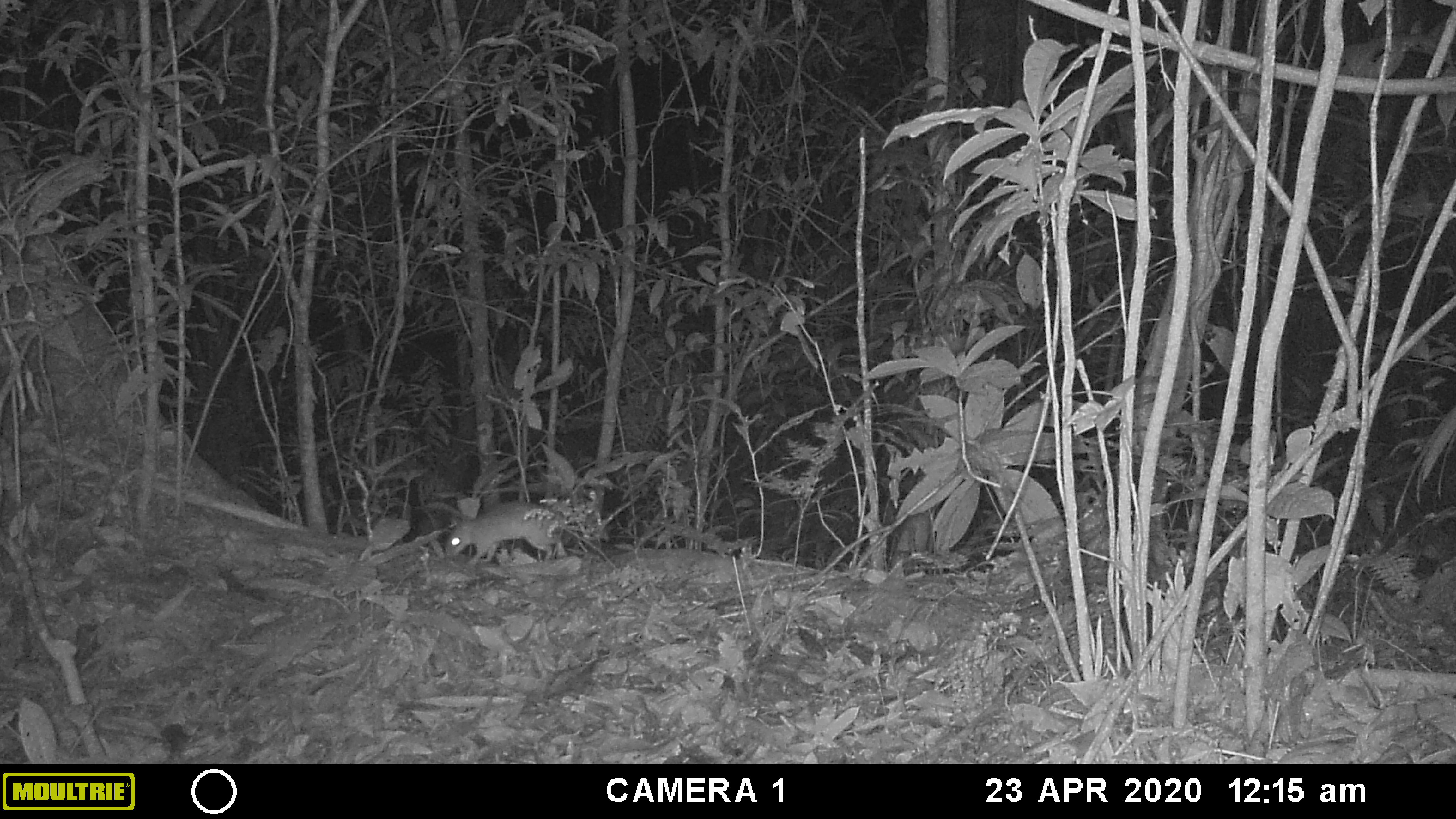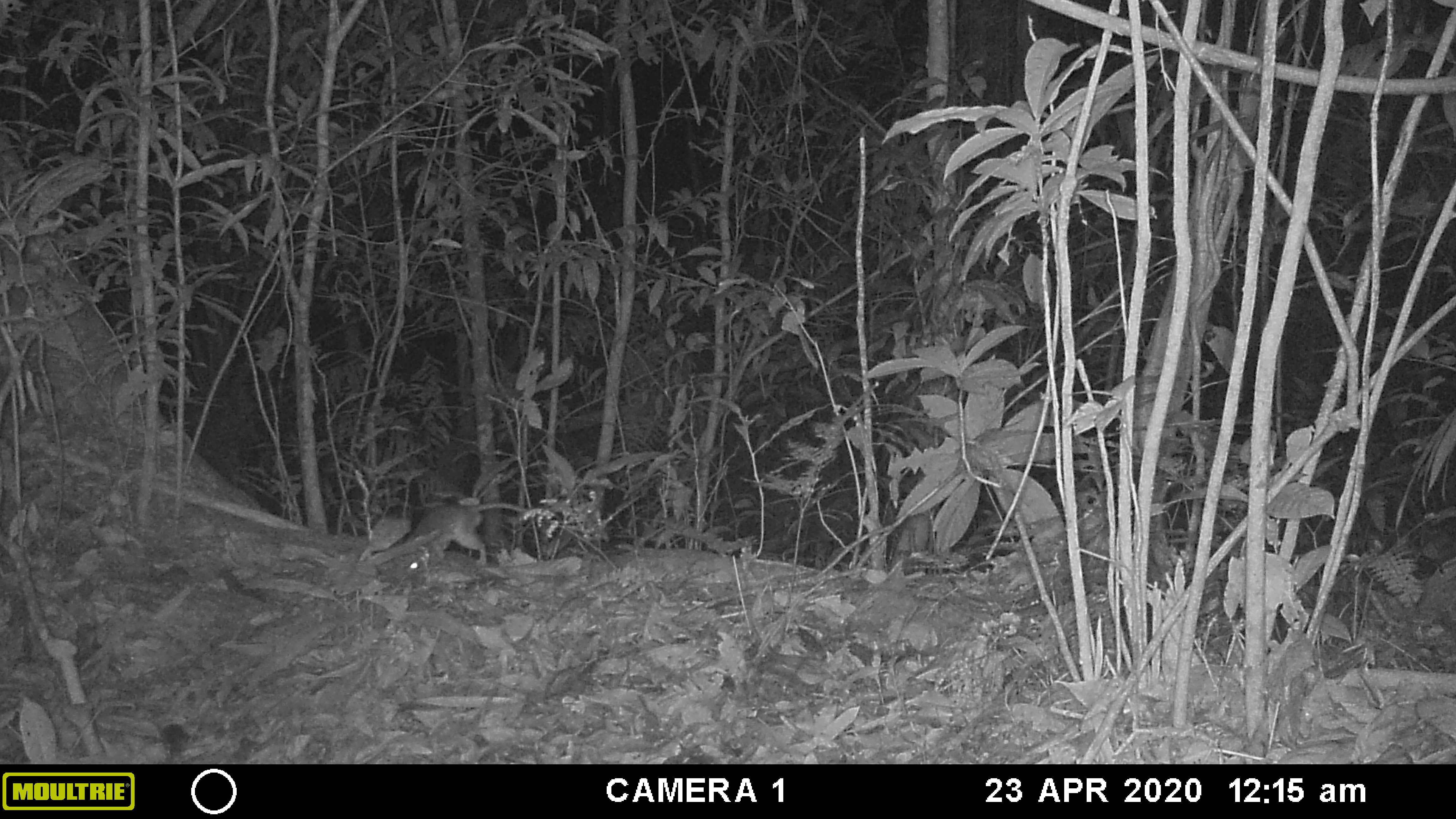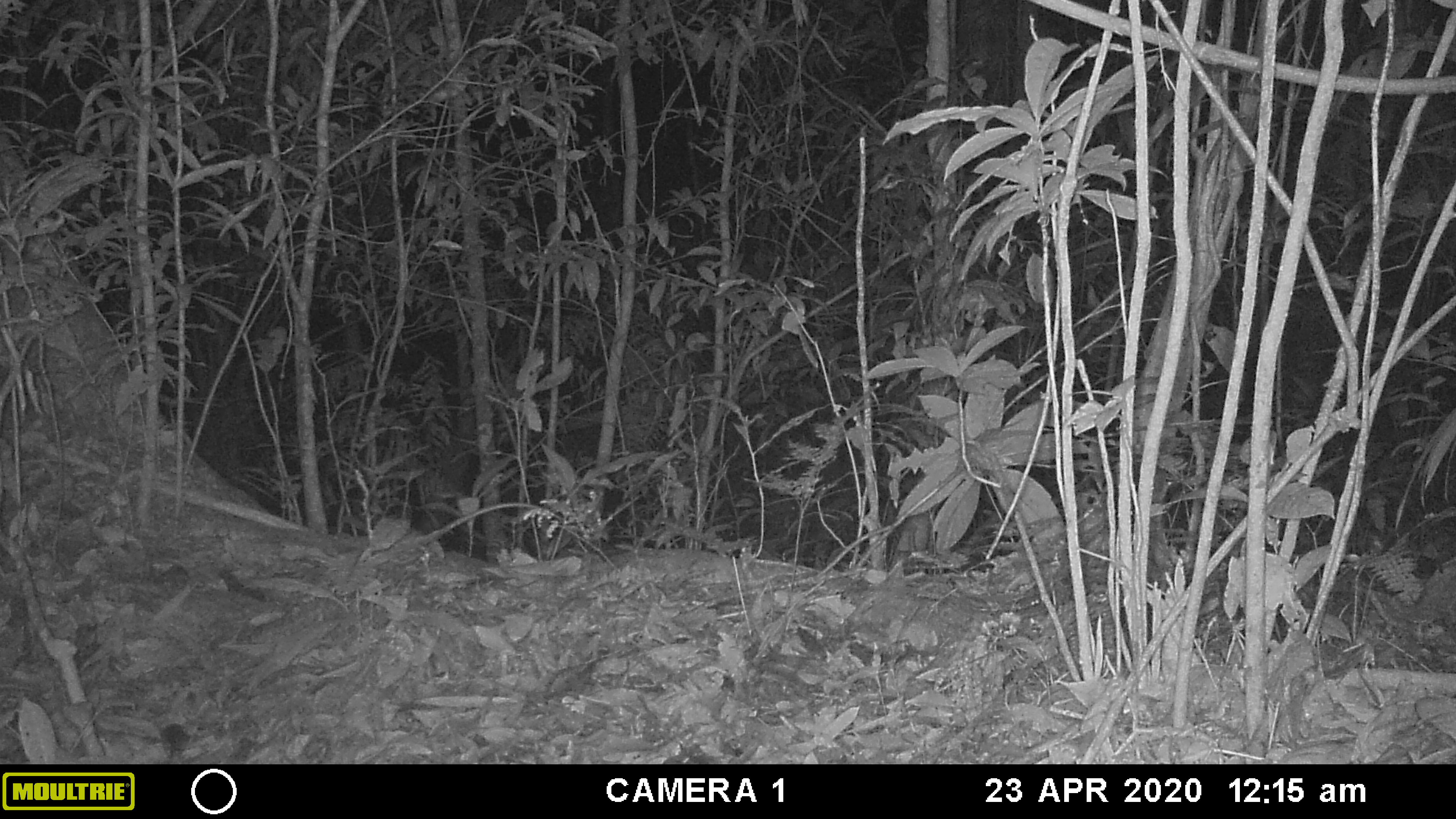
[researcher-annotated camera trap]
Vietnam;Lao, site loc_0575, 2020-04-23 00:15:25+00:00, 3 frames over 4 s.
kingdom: Animalia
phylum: Chordata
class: Mammalia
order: Rodentia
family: Muridae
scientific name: Muridae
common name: old-world mice and rats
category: unidentified murid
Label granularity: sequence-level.